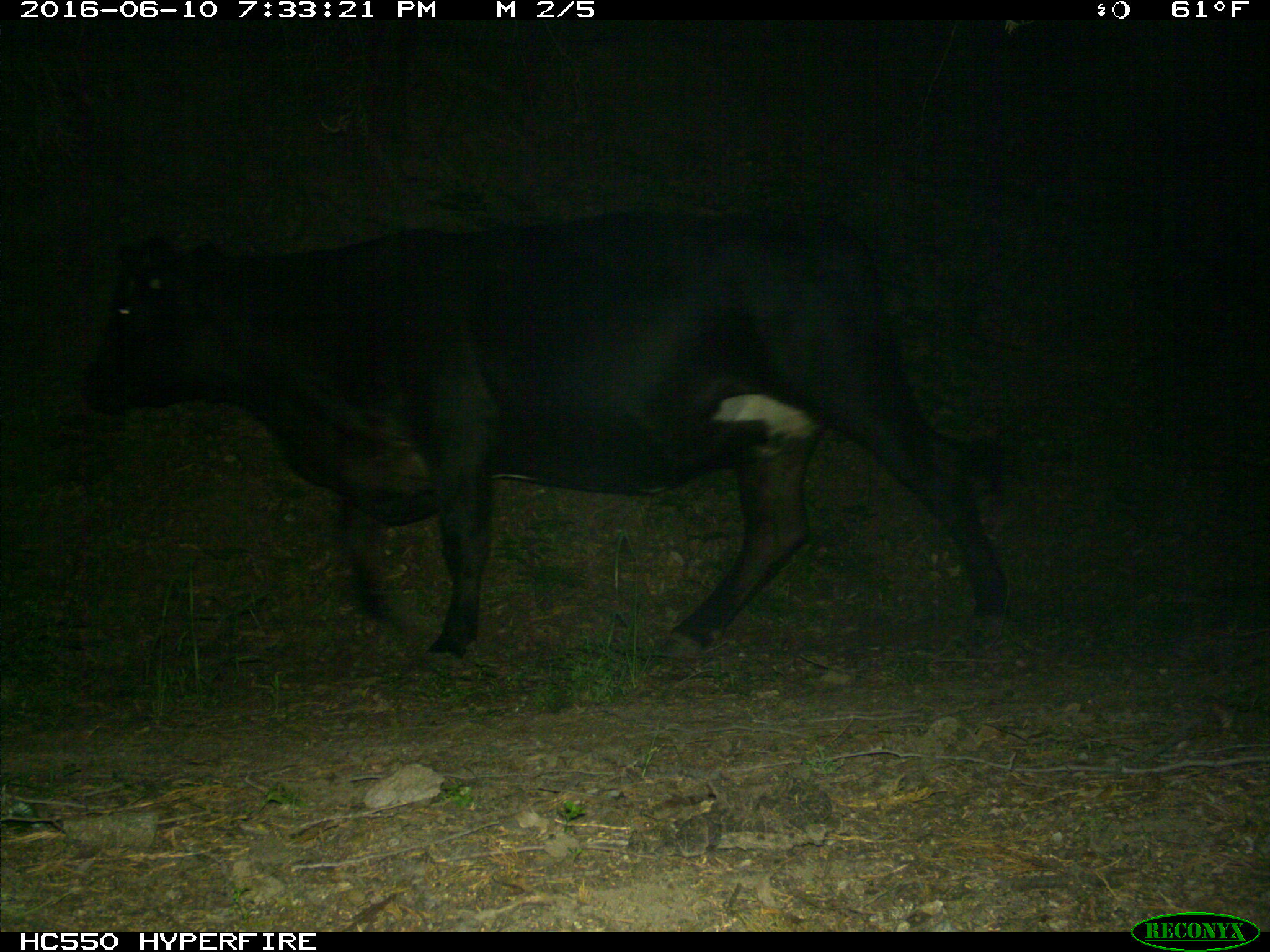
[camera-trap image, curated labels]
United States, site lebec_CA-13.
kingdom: Animalia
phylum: Chordata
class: Mammalia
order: Artiodactyla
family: Bovidae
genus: Bos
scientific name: Bos taurus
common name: domestic cow